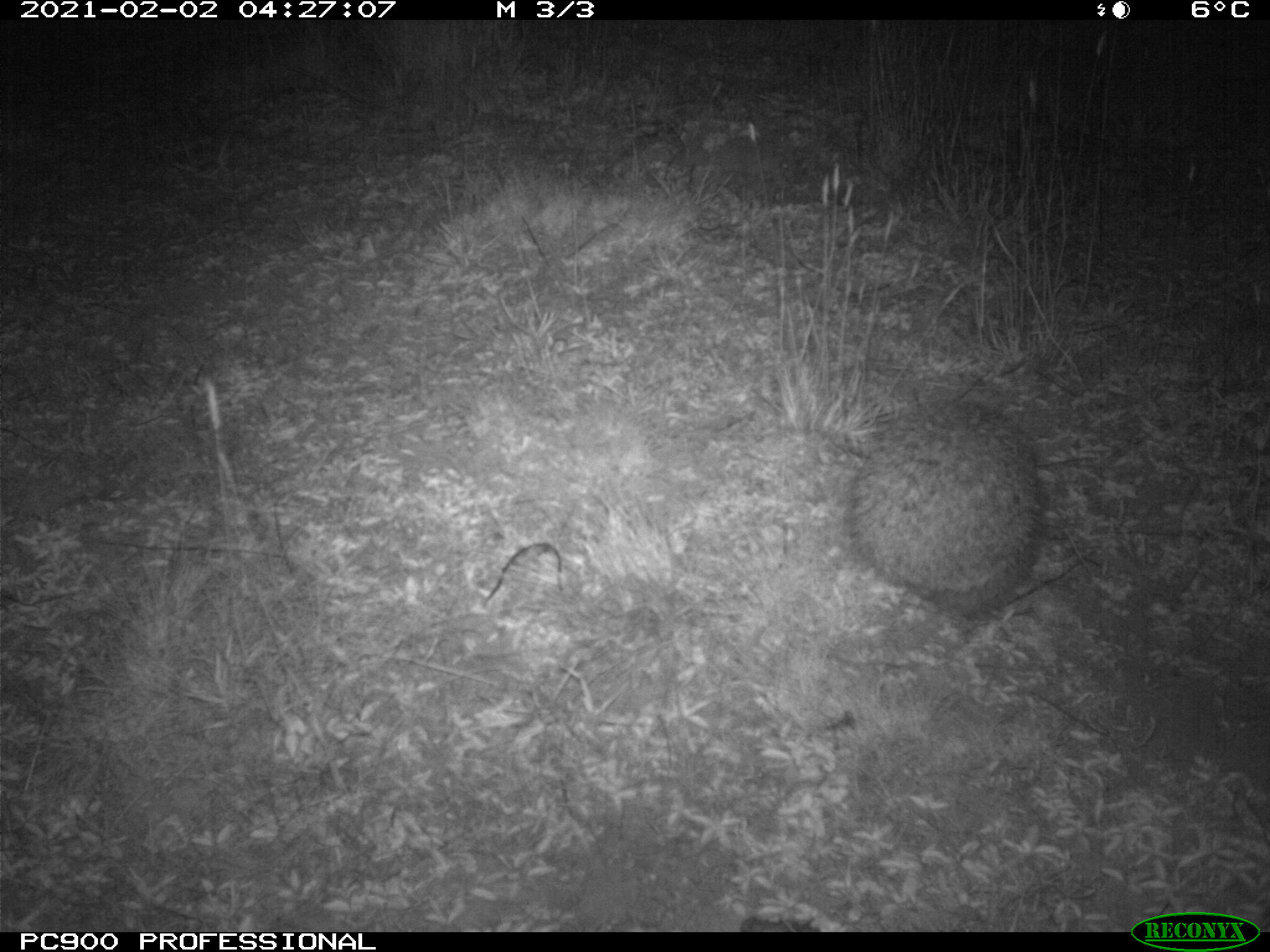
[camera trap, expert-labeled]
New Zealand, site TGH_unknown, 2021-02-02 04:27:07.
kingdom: Animalia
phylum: Chordata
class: Mammalia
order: Eulipotyphla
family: Erinaceidae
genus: Erinaceus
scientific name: Erinaceus europaeus europaeus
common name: european hedgehog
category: hedgehog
Hedgehog (european hedgehog) (Erinaceus europaeus europaeus).